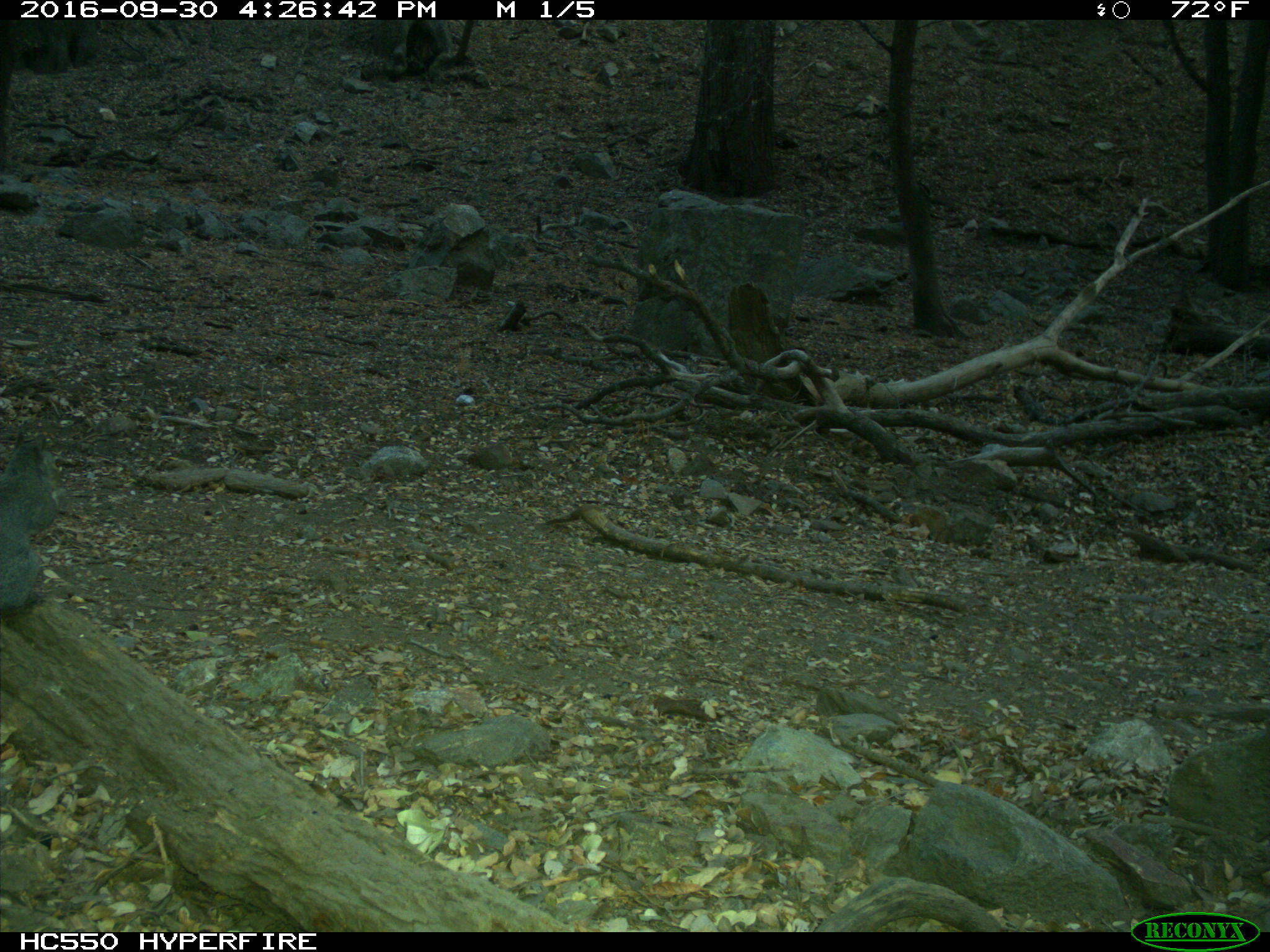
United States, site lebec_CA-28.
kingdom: Animalia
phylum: Chordata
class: Mammalia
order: Rodentia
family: Sciuridae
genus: Sciurus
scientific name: Sciurus carolinensis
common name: eastern gray squirrel